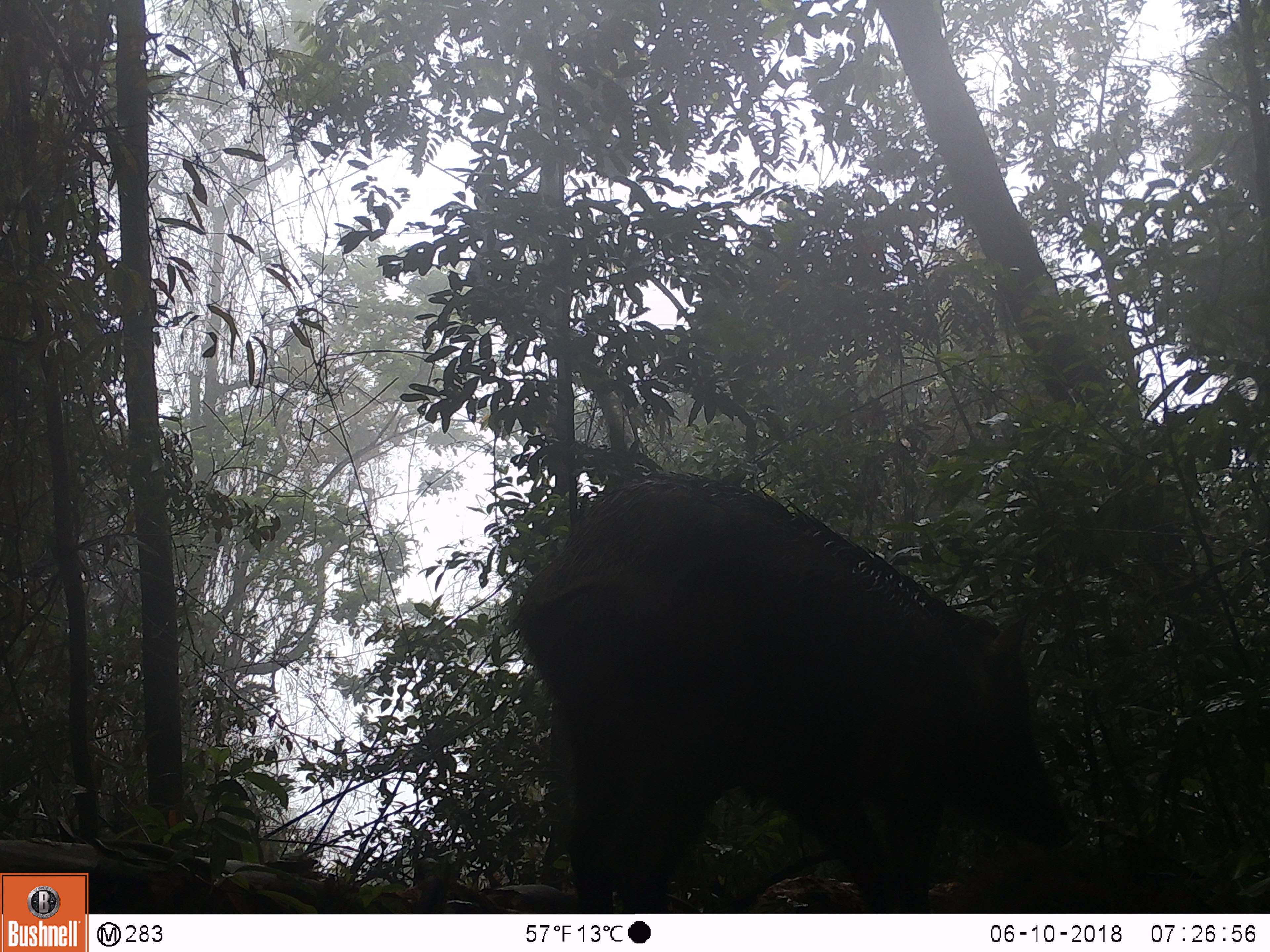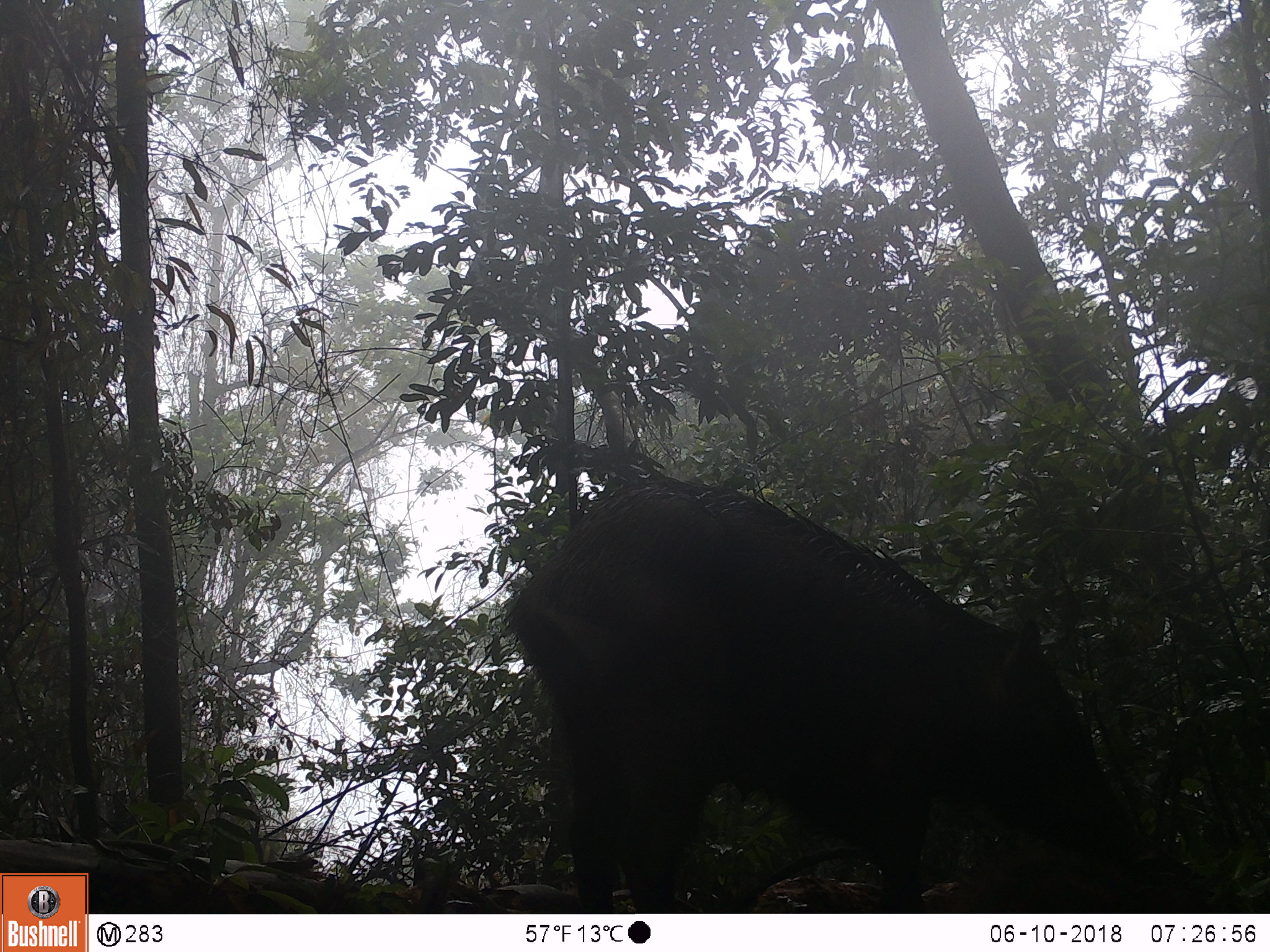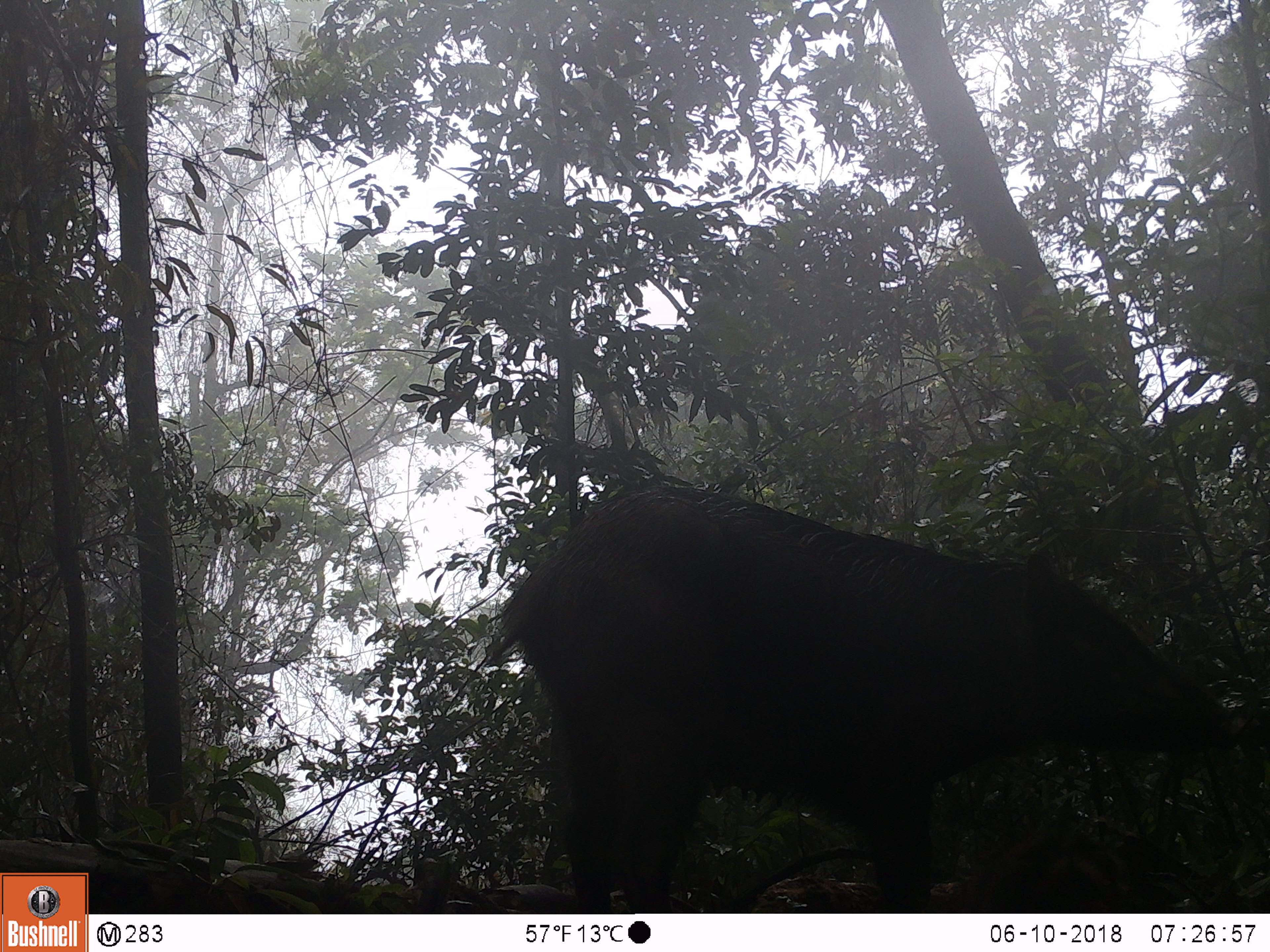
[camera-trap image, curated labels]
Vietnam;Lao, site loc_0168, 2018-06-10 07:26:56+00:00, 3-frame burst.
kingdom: Animalia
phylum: Chordata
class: Mammalia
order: Artiodactyla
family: Suidae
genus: Sus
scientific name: Sus scrofa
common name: eurasian wild pig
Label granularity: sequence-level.